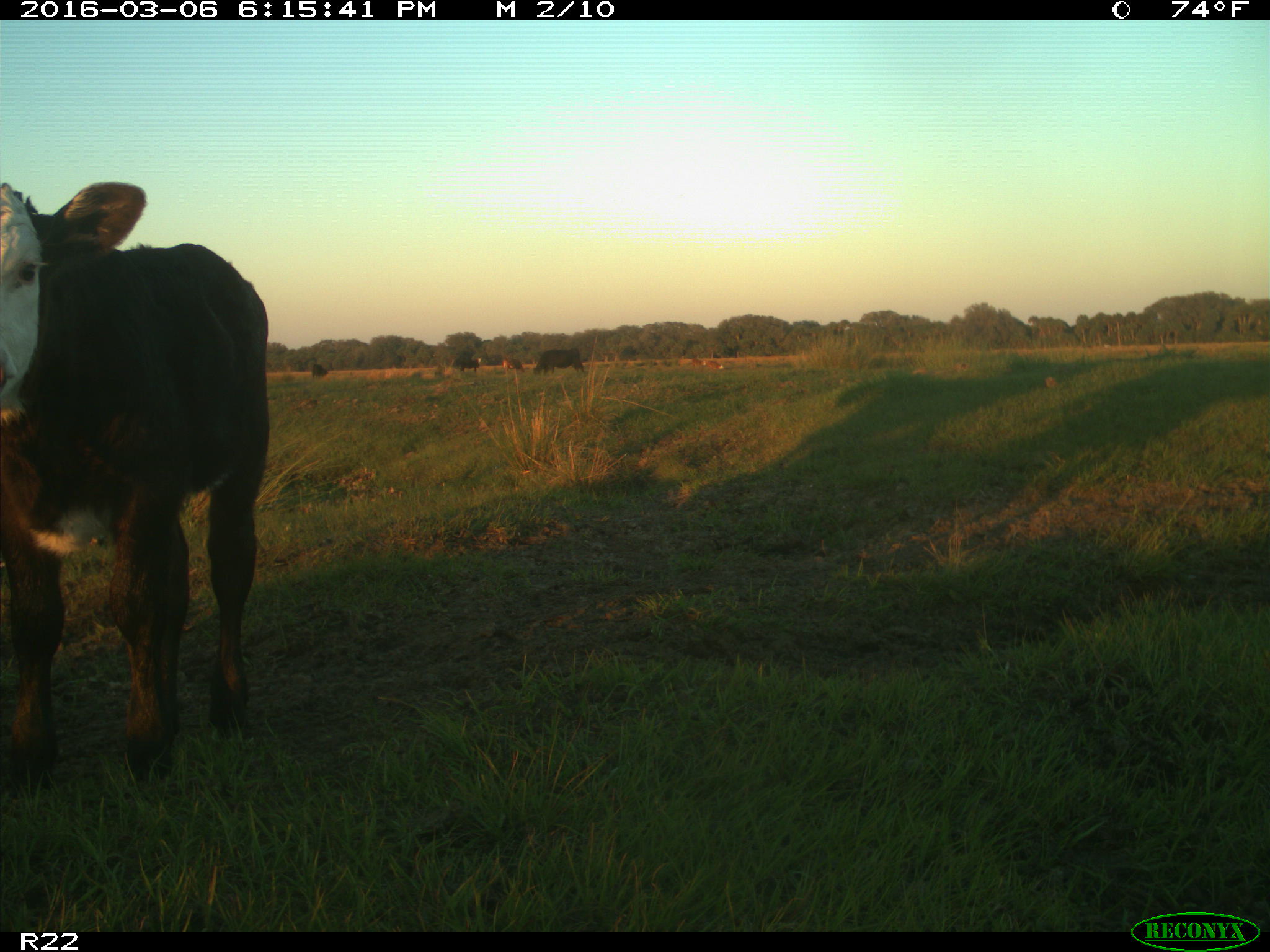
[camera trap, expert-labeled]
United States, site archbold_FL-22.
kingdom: Animalia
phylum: Chordata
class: Mammalia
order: Artiodactyla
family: Bovidae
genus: Bos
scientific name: Bos taurus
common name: domestic cow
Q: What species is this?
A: Bos taurus (domestic cow).